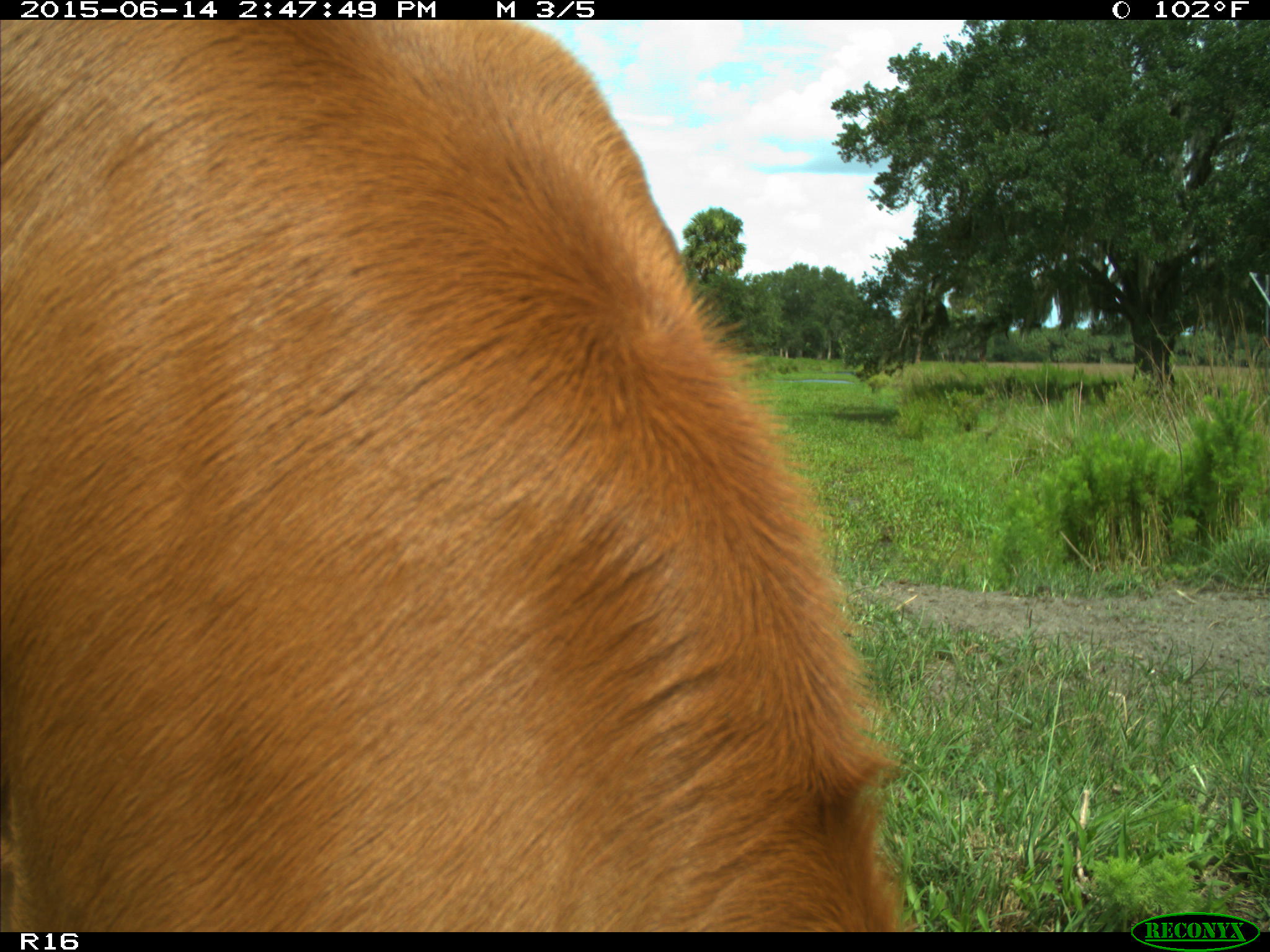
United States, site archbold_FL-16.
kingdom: Animalia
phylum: Chordata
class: Mammalia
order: Artiodactyla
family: Bovidae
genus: Bos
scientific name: Bos taurus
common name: domestic cow